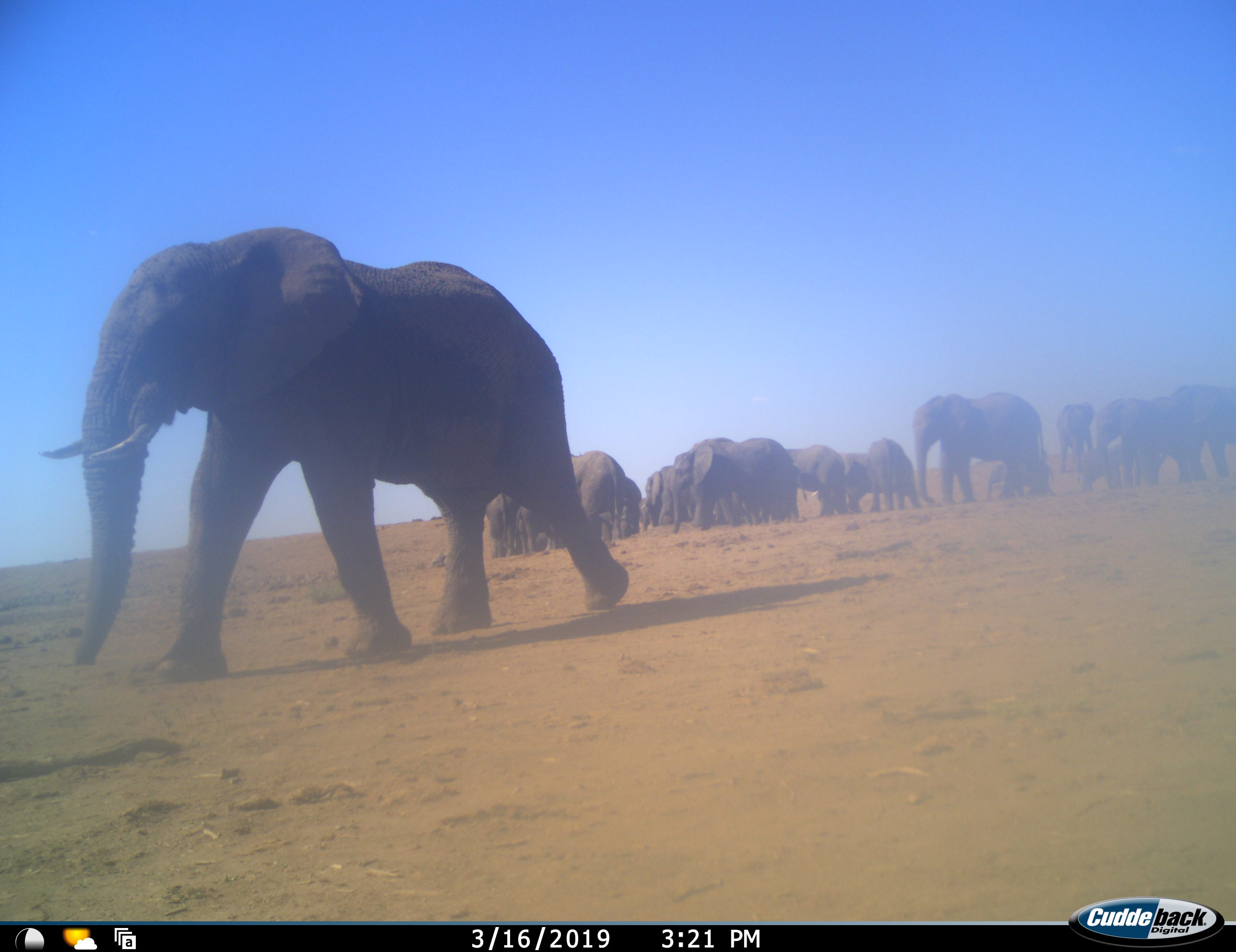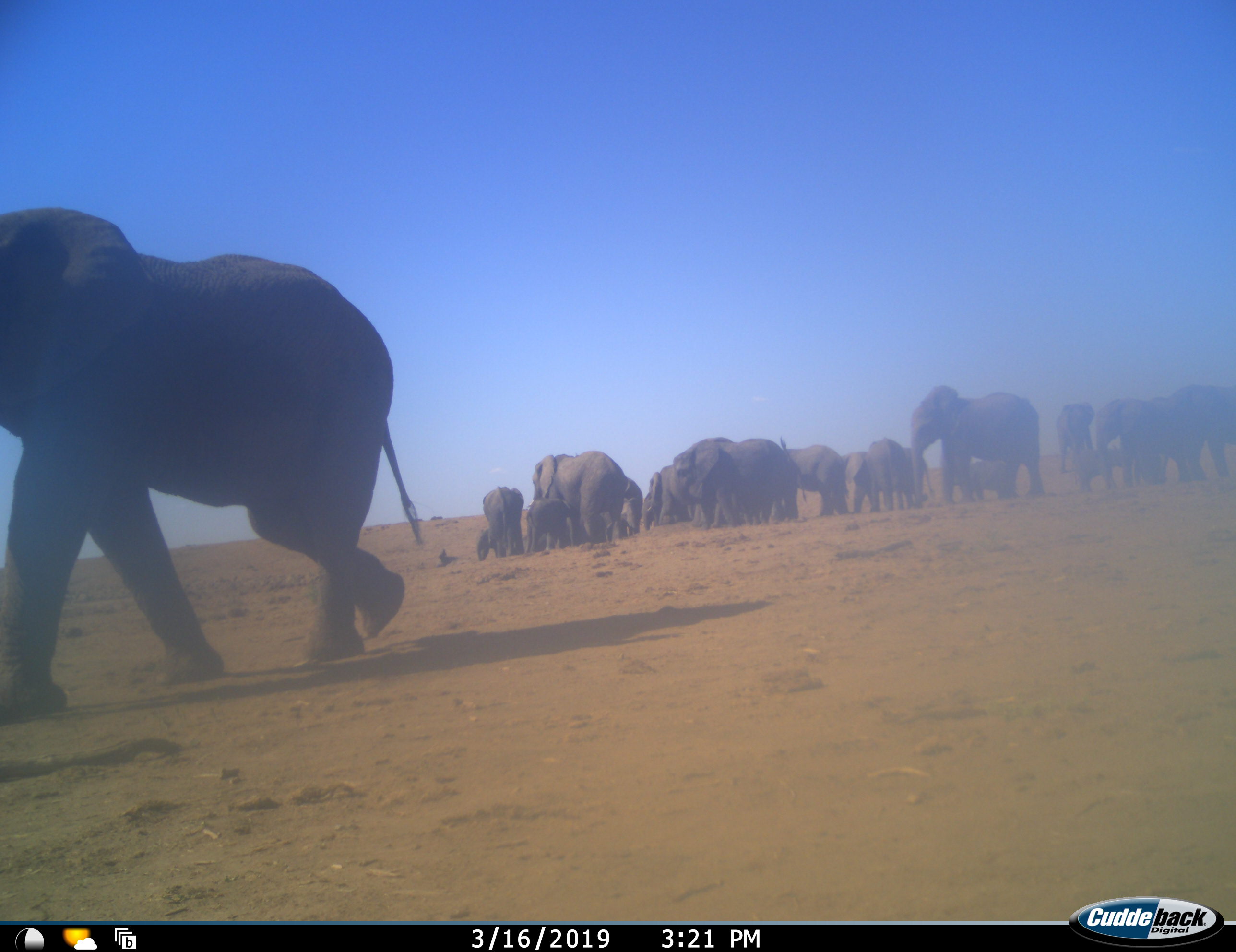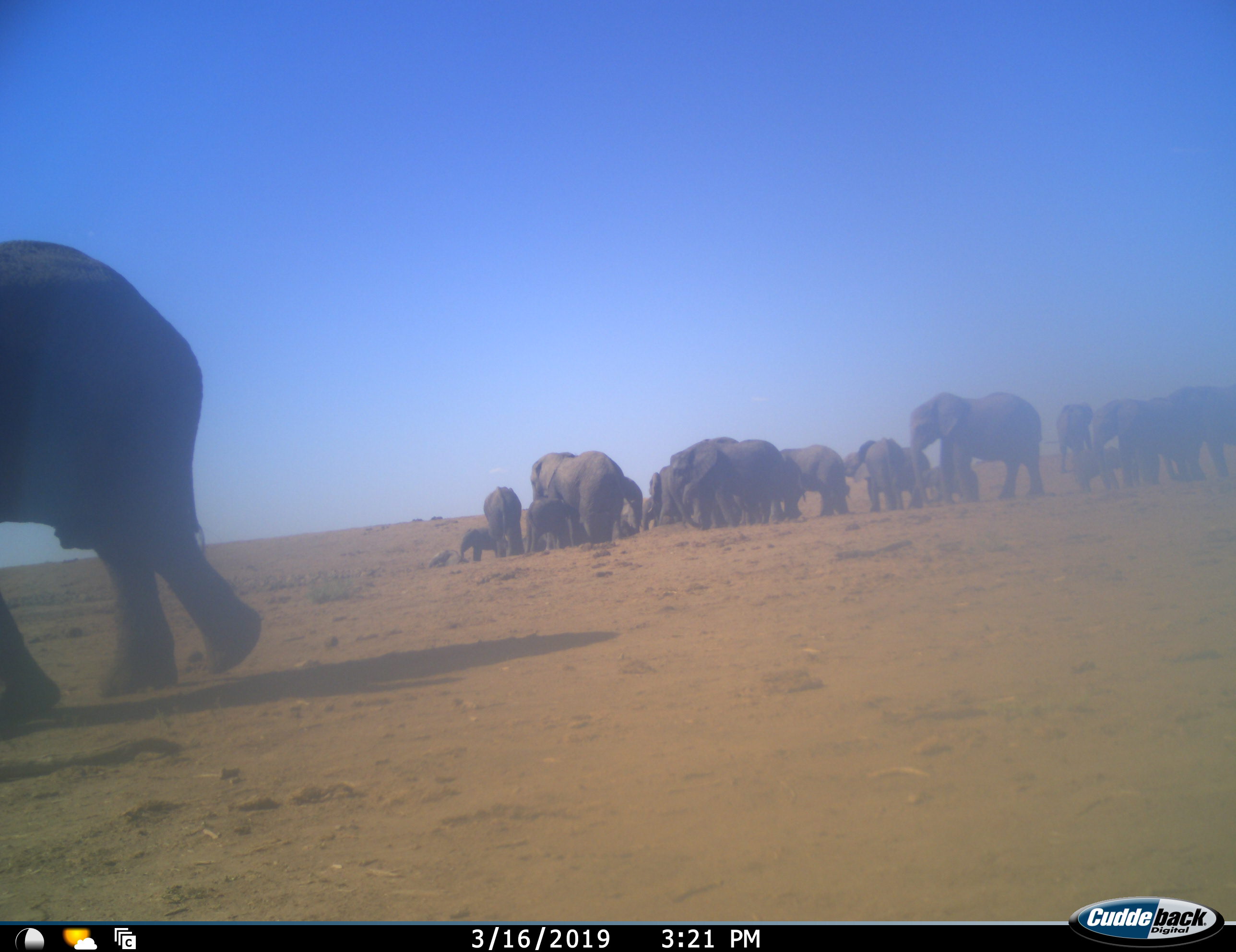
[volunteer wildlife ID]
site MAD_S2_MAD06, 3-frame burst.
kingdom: Animalia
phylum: Chordata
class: Mammalia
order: Proboscidea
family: Elephantidae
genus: Loxodonta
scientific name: Loxodonta africana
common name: african bush elephant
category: elephant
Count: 11-50.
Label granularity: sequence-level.